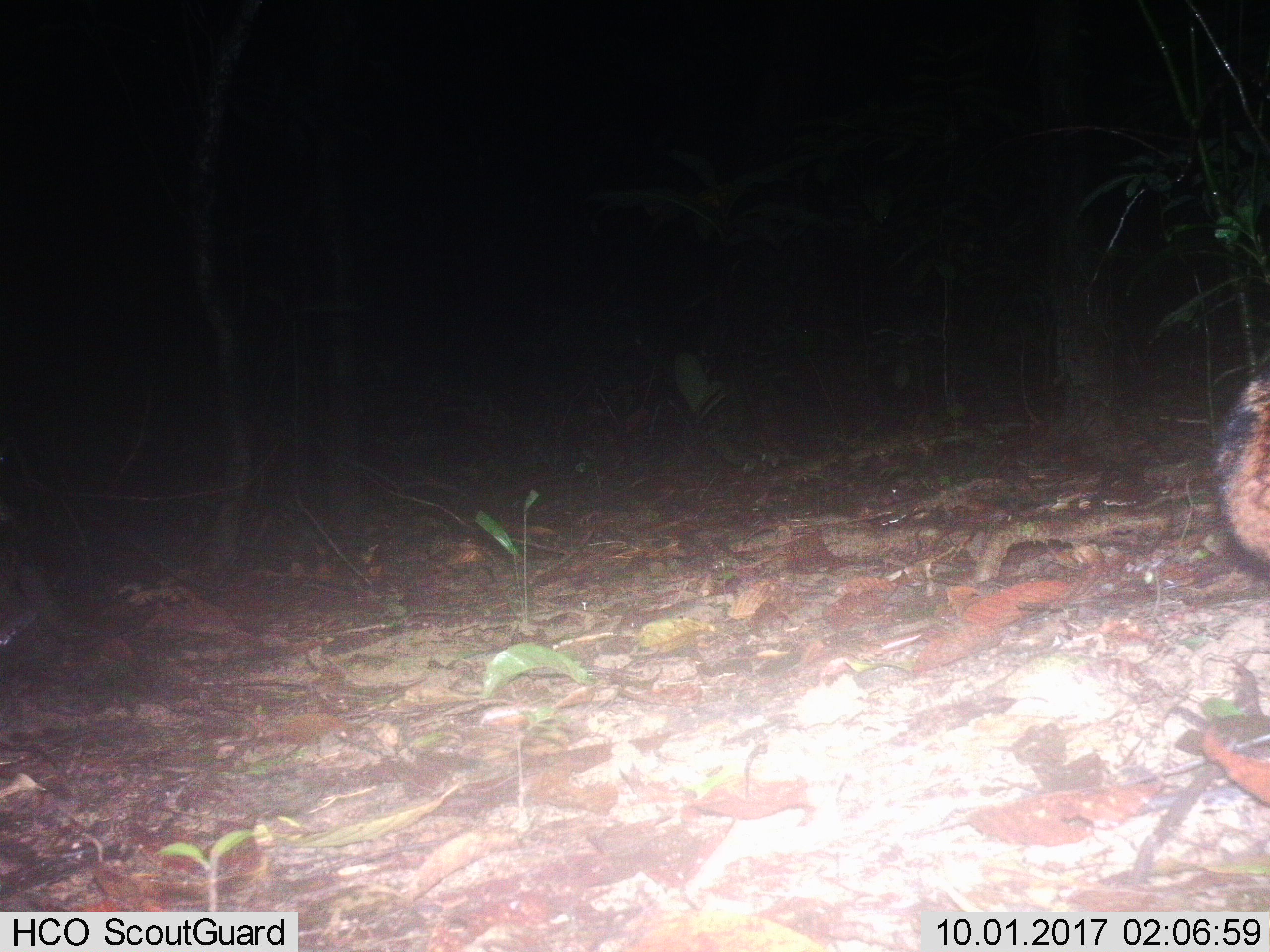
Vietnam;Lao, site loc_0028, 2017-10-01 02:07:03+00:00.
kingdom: Animalia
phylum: Chordata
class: Mammalia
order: Lagomorpha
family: Leporidae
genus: Nesolagus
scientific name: Nesolagus timminsi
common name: annamite striped rabbit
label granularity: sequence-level